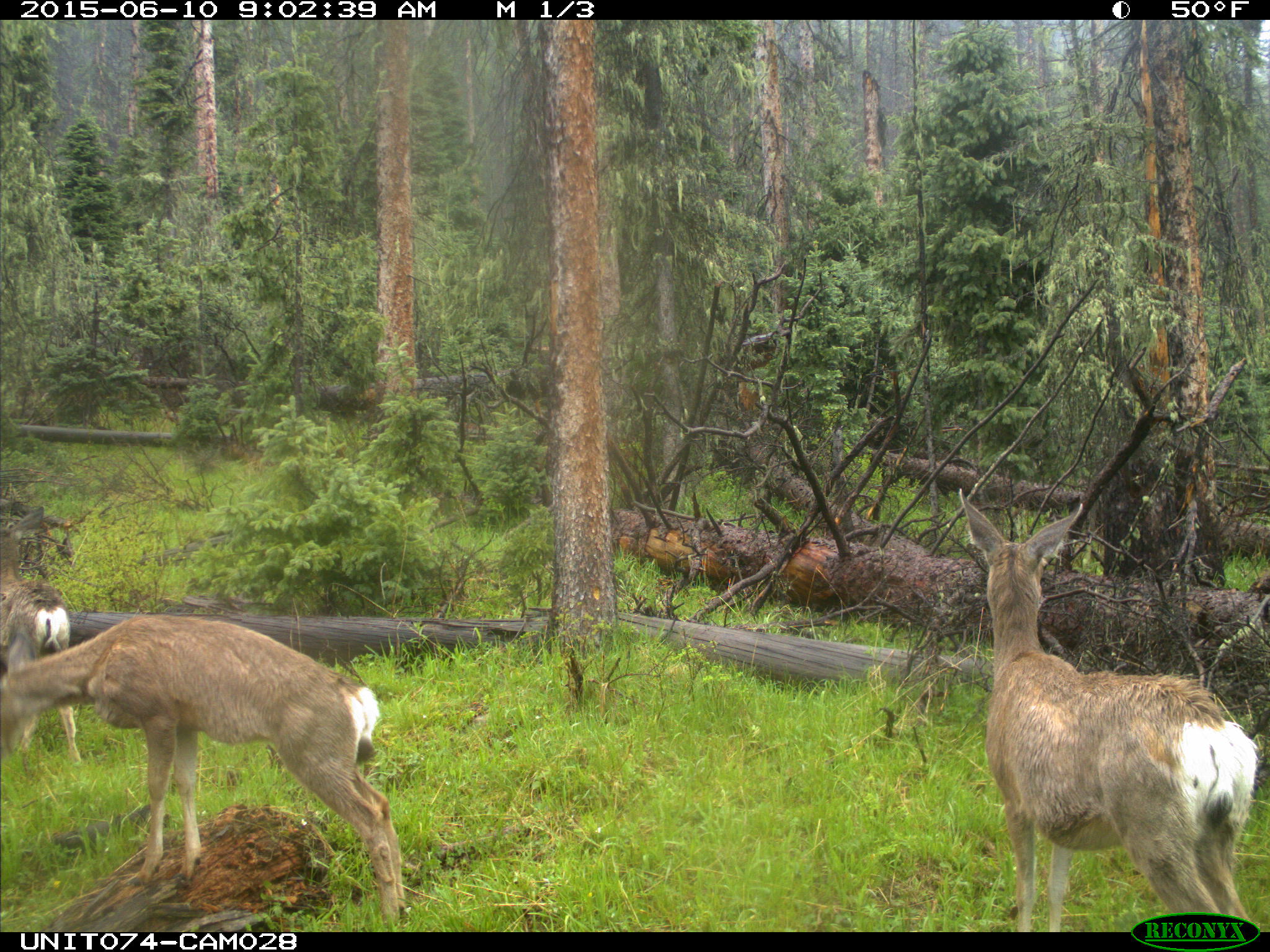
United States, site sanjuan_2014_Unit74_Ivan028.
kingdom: Animalia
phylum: Chordata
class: Mammalia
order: Artiodactyla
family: Cervidae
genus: Odocoileus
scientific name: Odocoileus hemionus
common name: mule deer